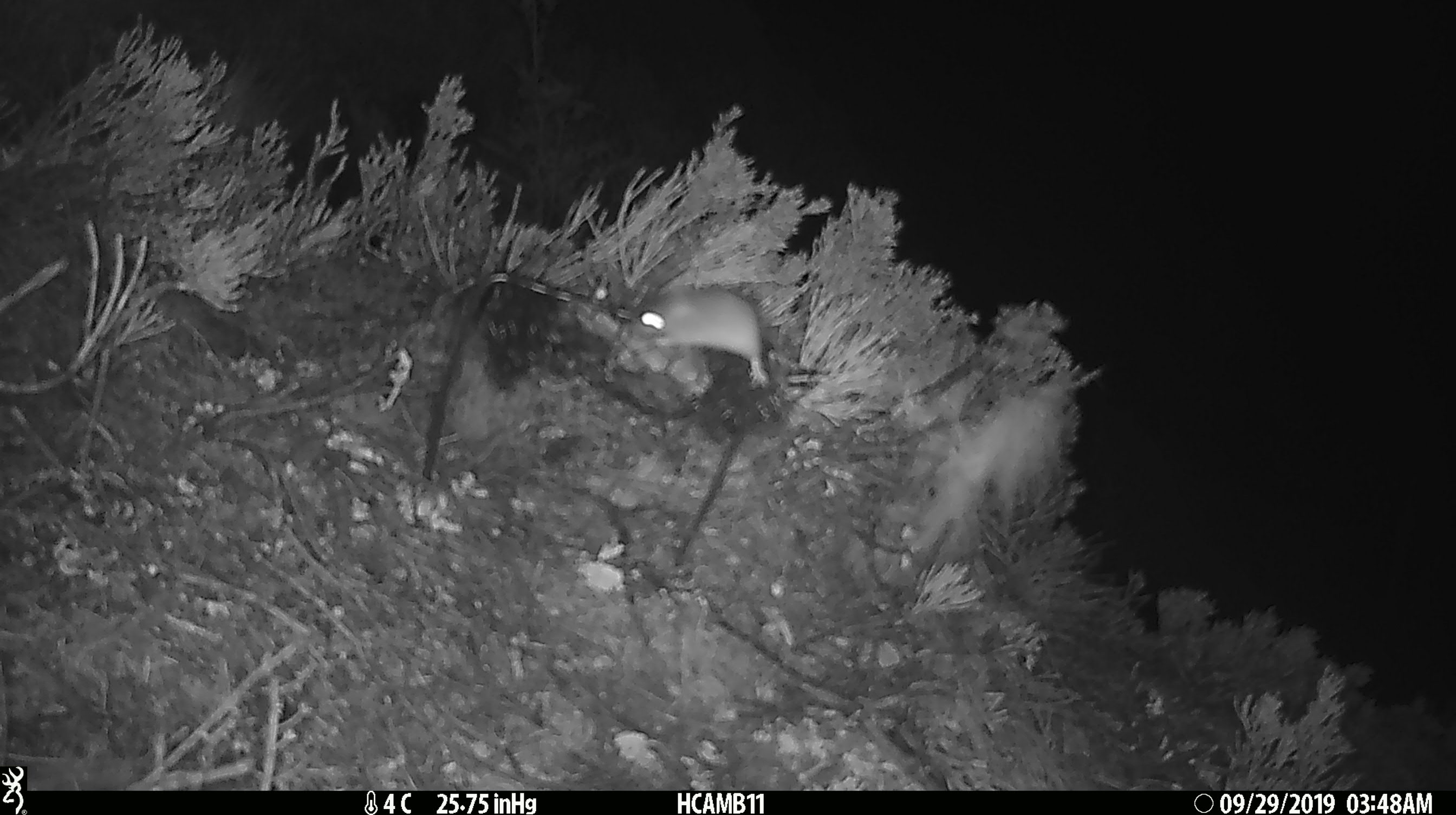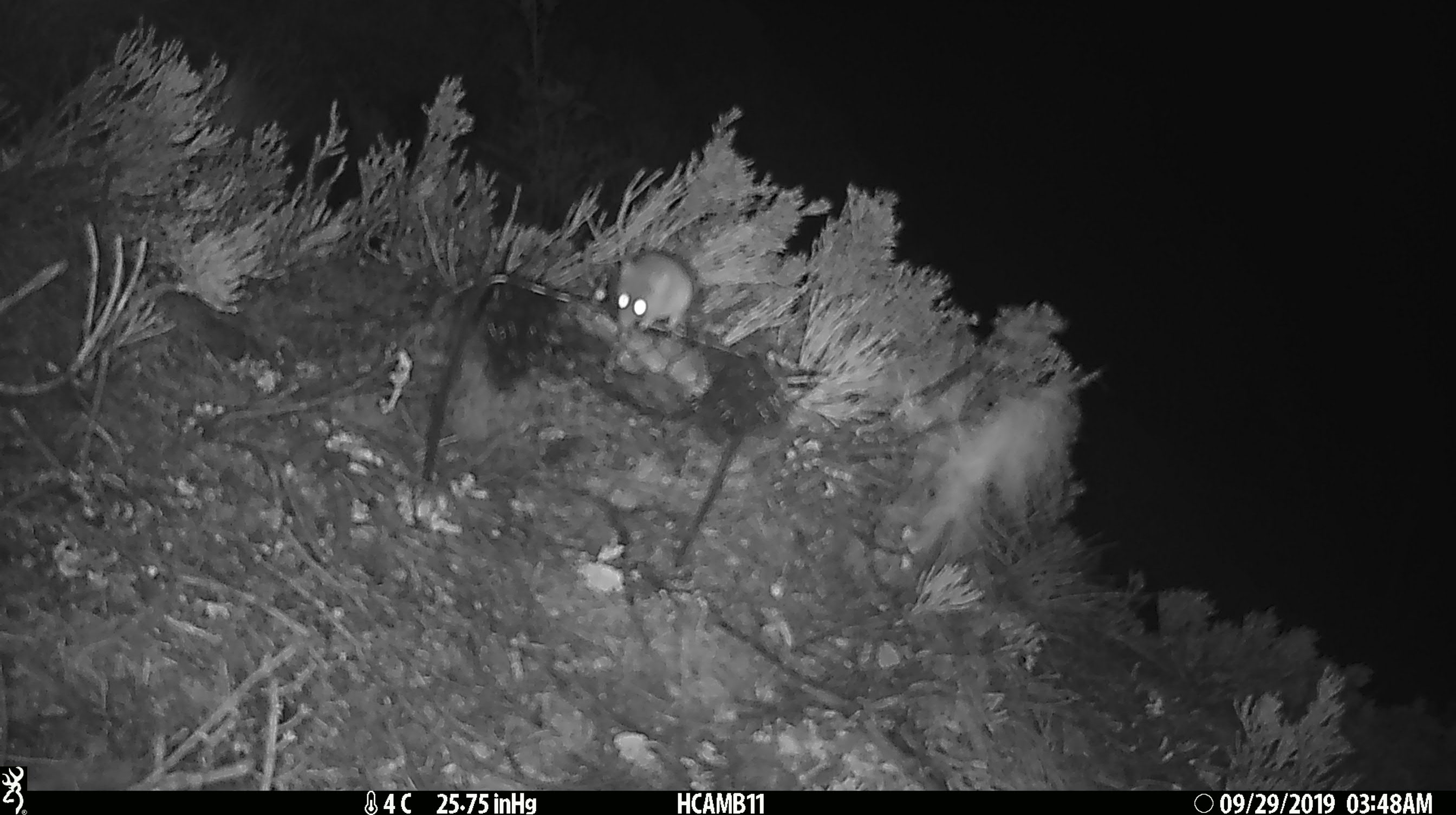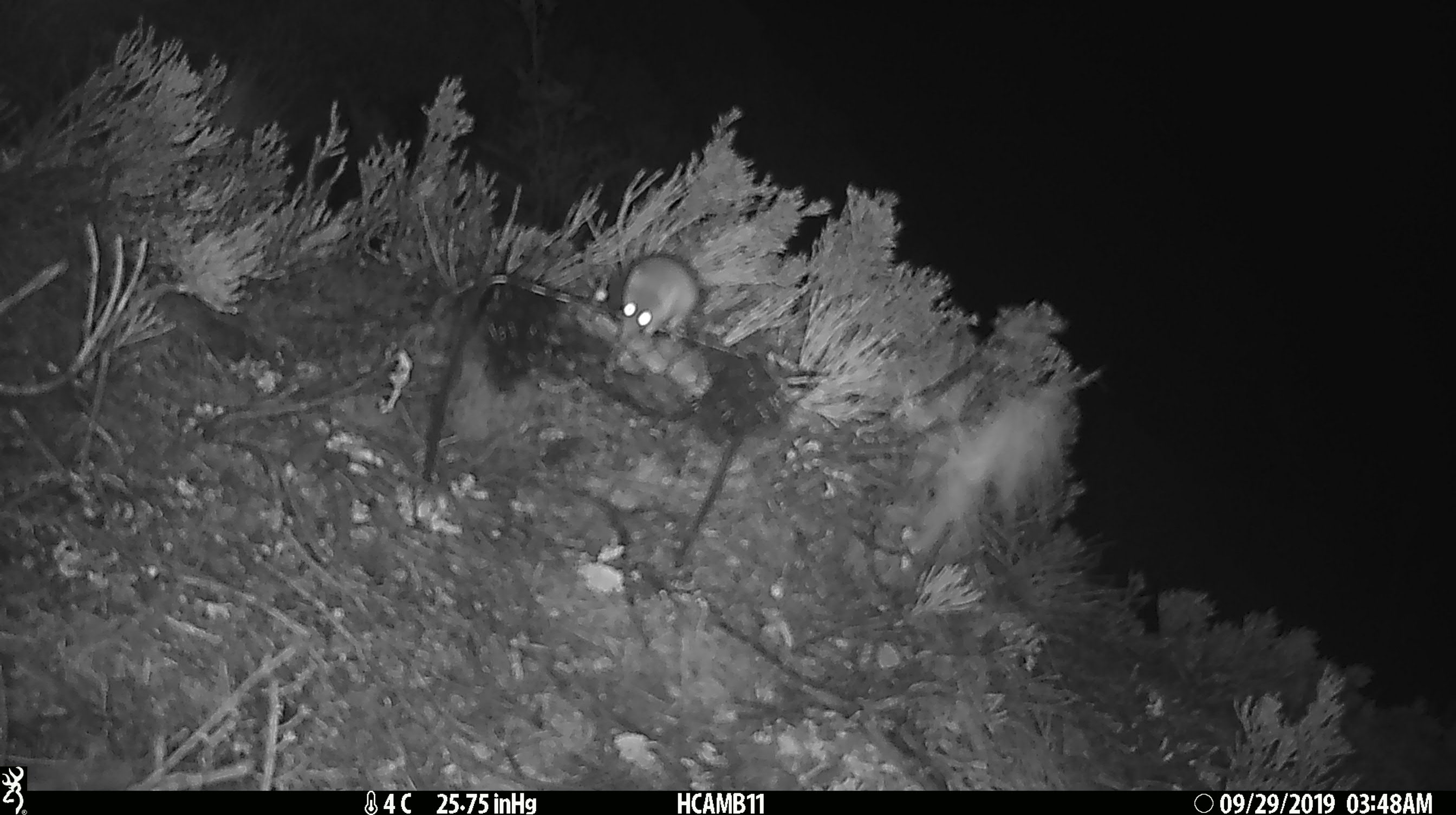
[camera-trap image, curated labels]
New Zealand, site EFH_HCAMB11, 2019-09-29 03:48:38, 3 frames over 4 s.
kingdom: Animalia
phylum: Chordata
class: Mammalia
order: Rodentia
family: Muridae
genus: Mus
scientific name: Mus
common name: mouse